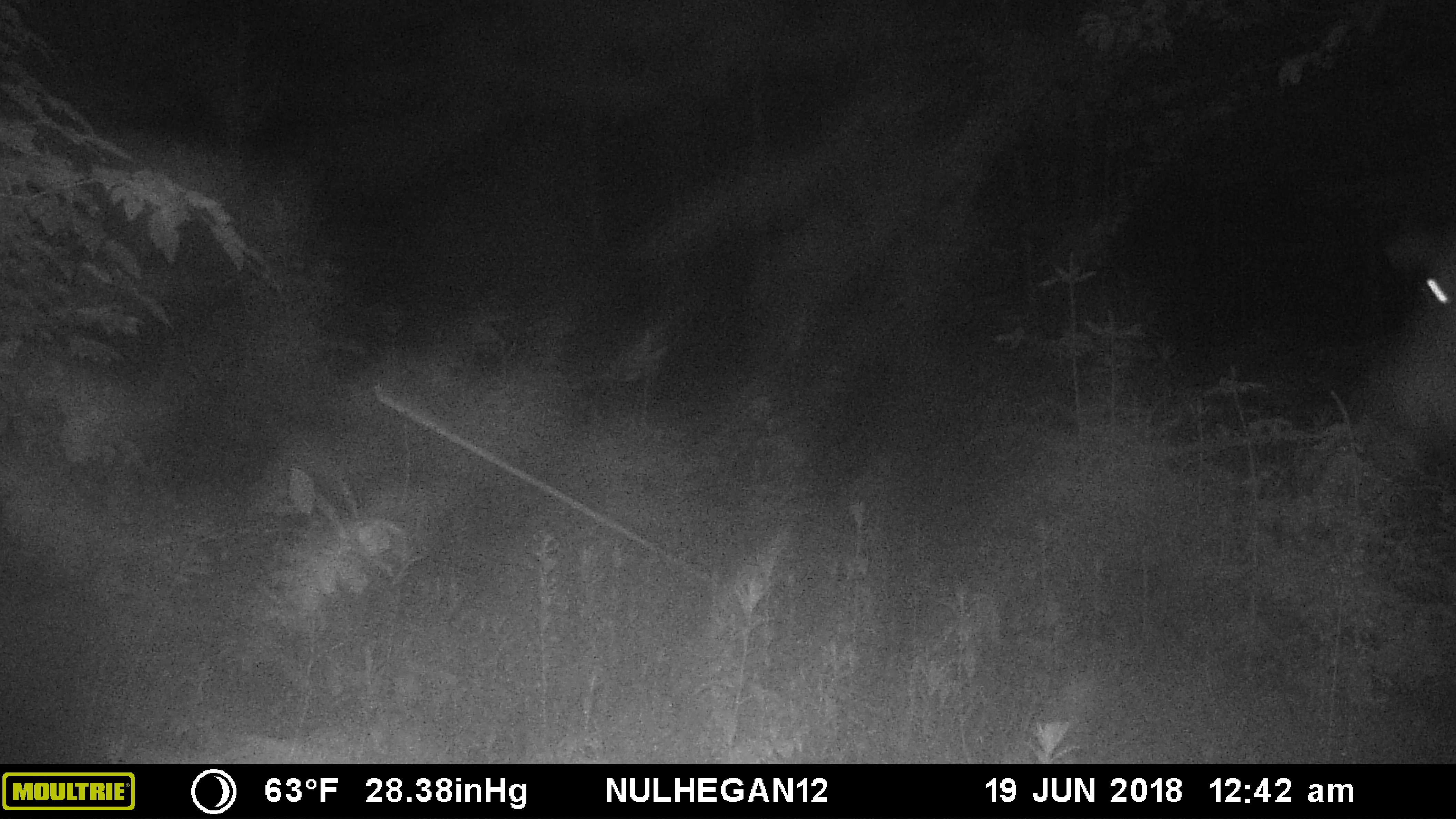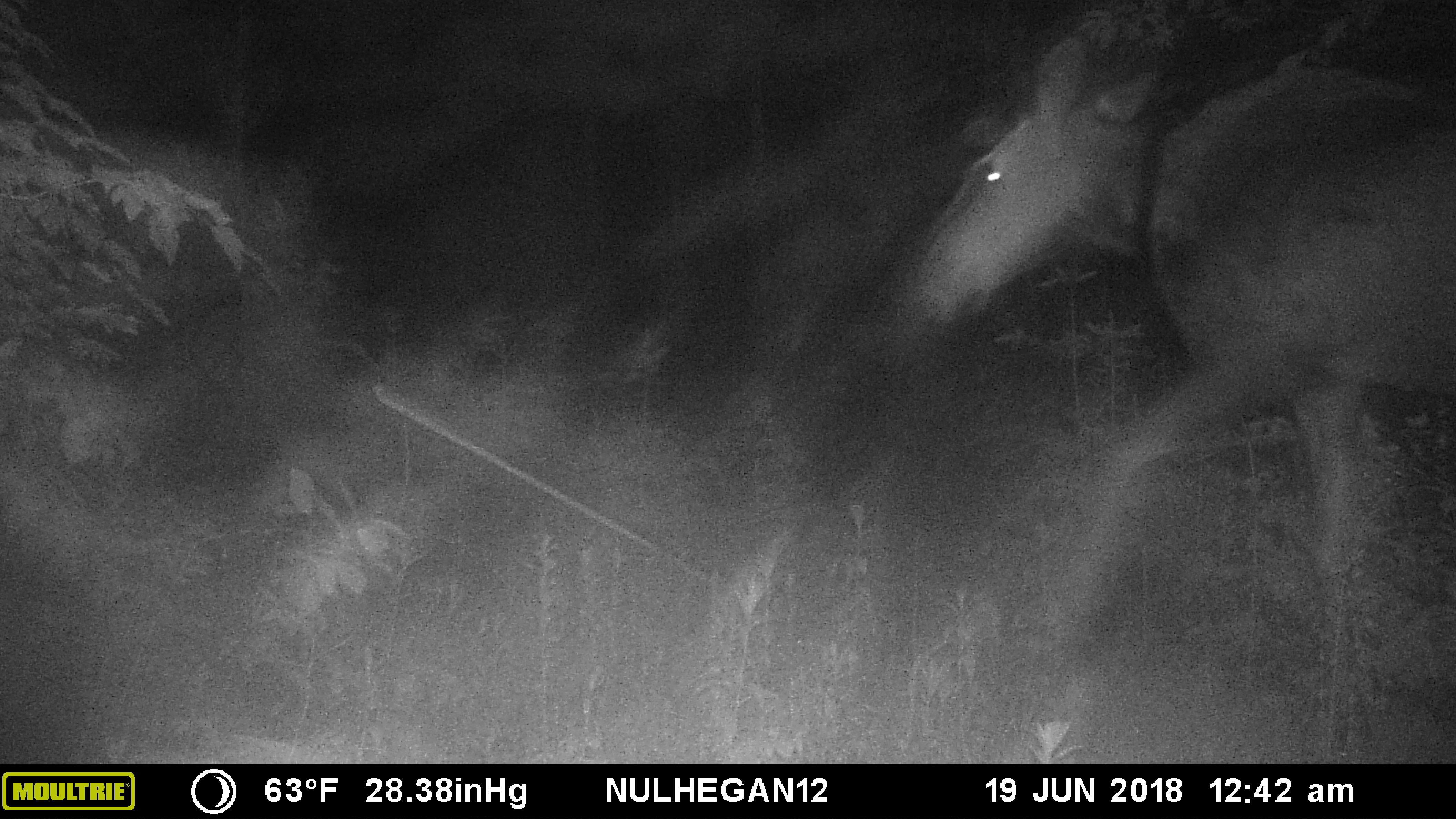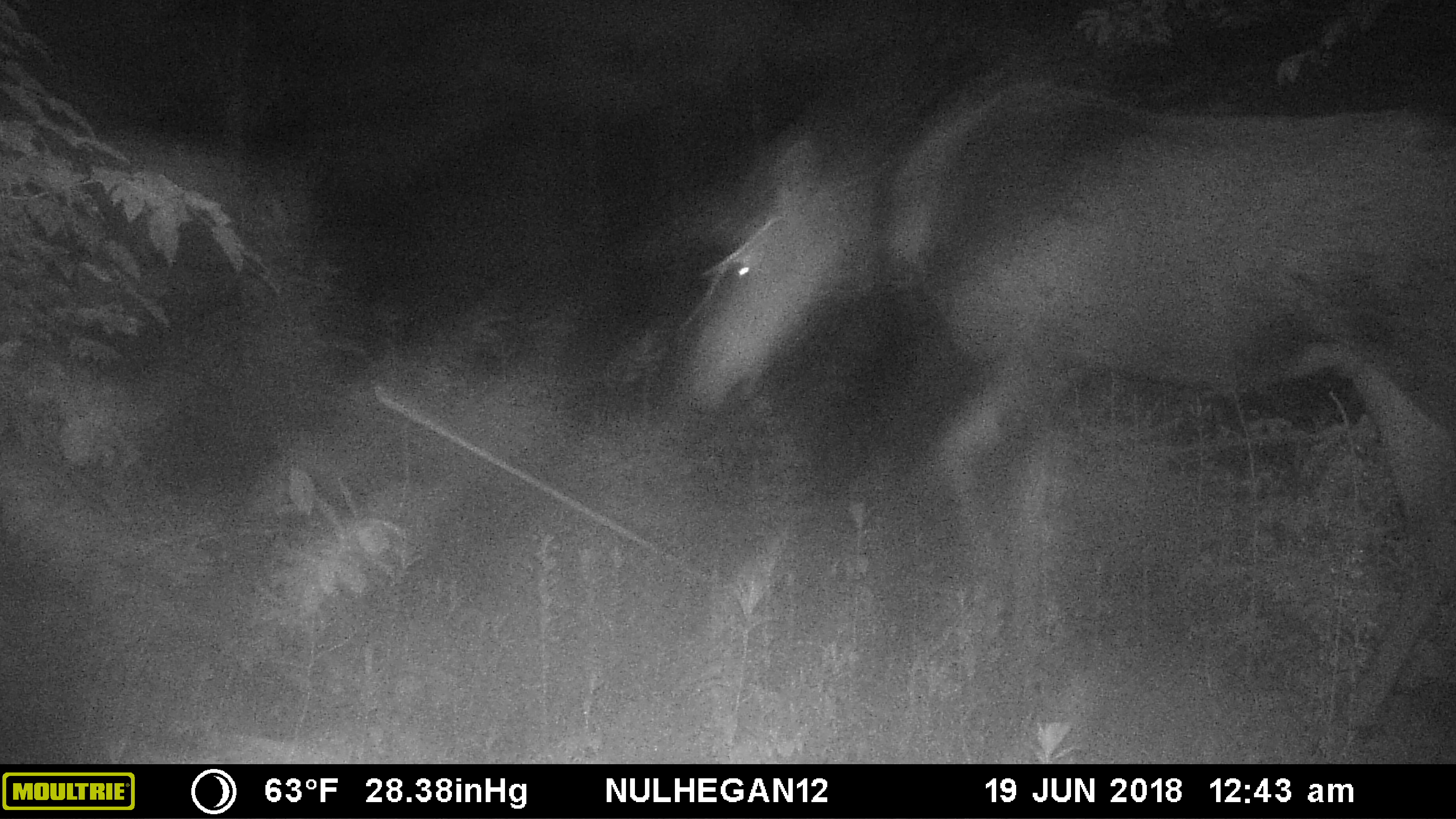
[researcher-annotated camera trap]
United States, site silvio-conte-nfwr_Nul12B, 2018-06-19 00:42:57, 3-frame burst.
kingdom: Animalia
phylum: Chordata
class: Mammalia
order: Artiodactyla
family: Cervidae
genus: Alces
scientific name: Alces alces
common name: moose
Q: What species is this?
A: Moose (Alces alces).